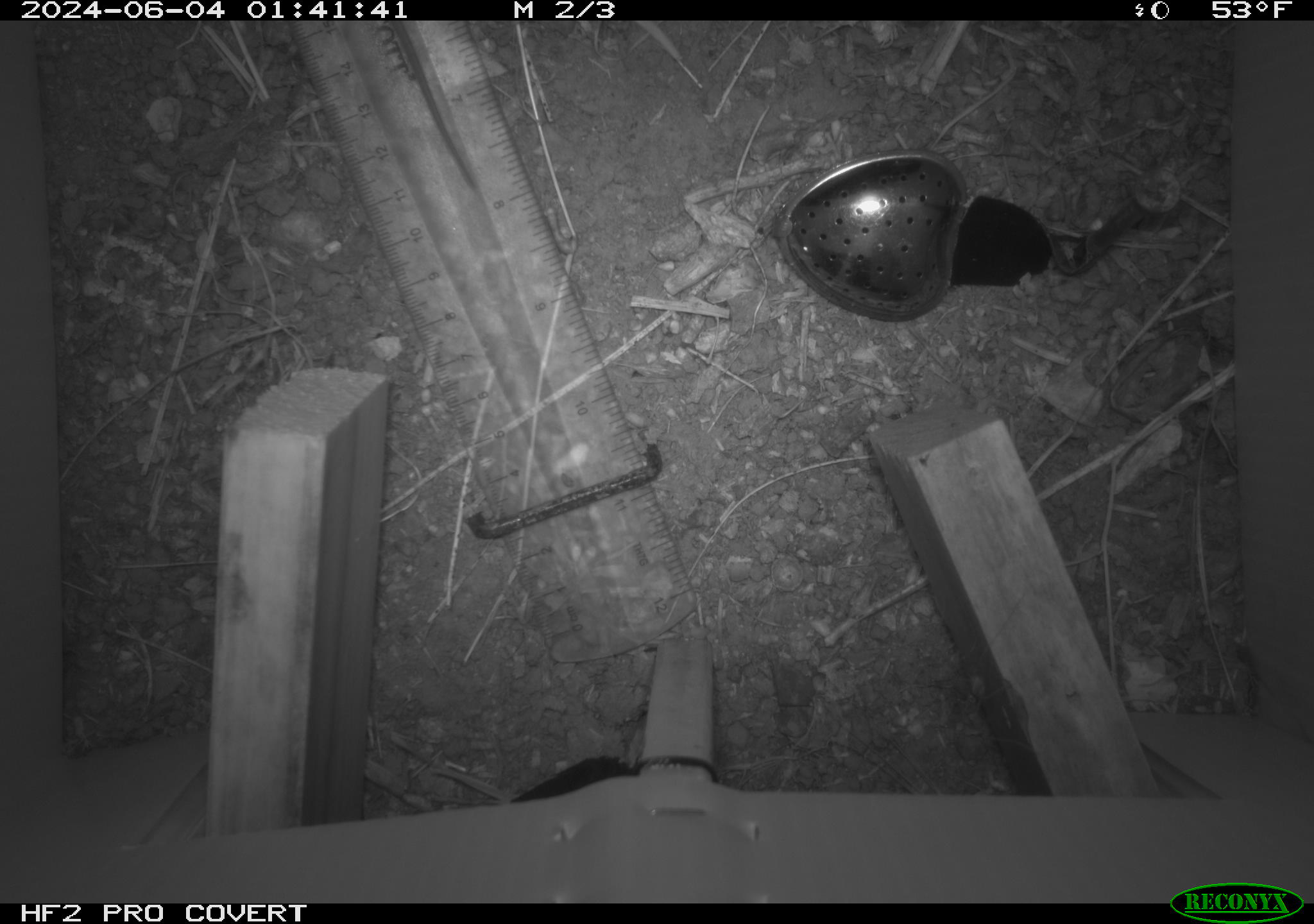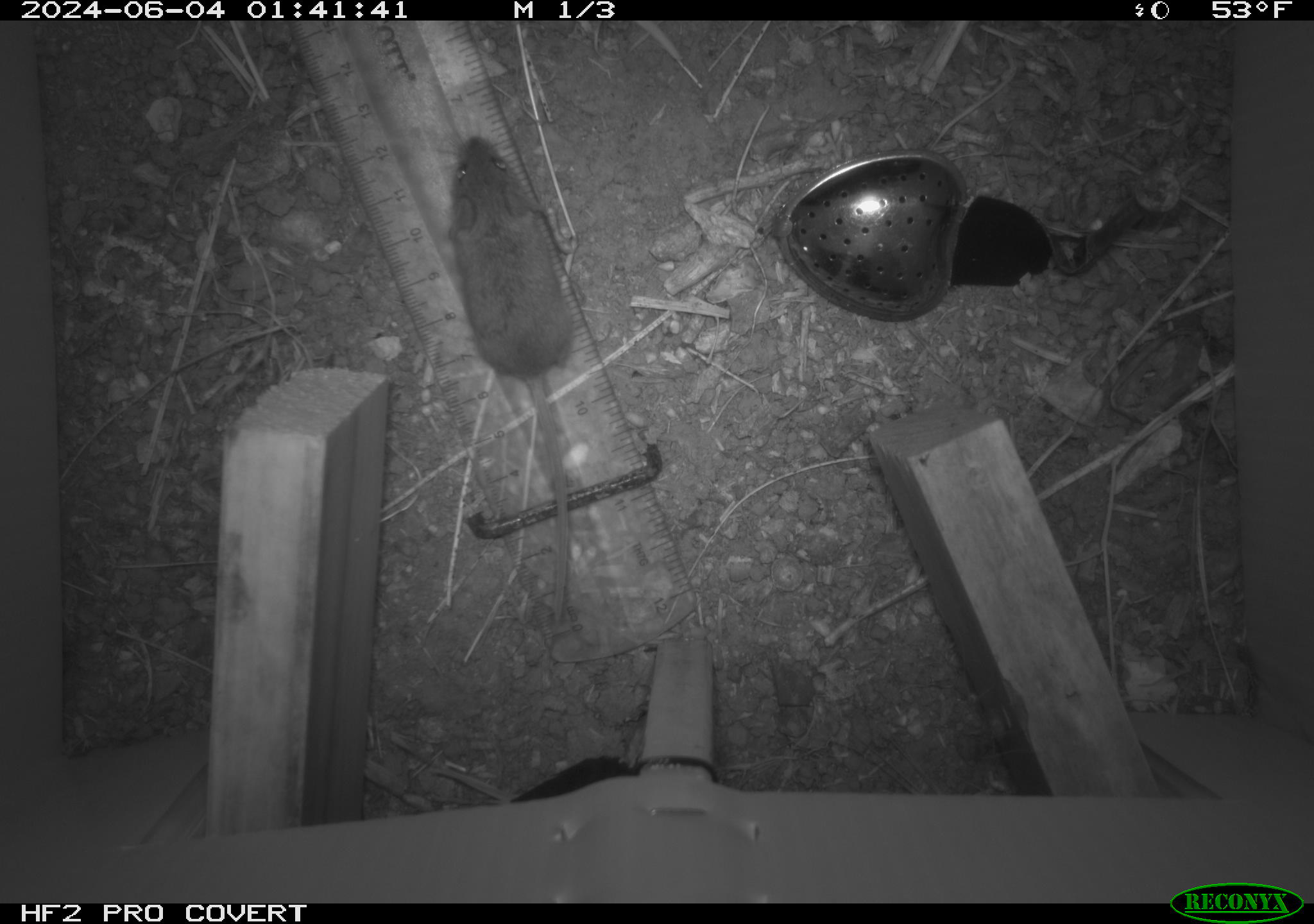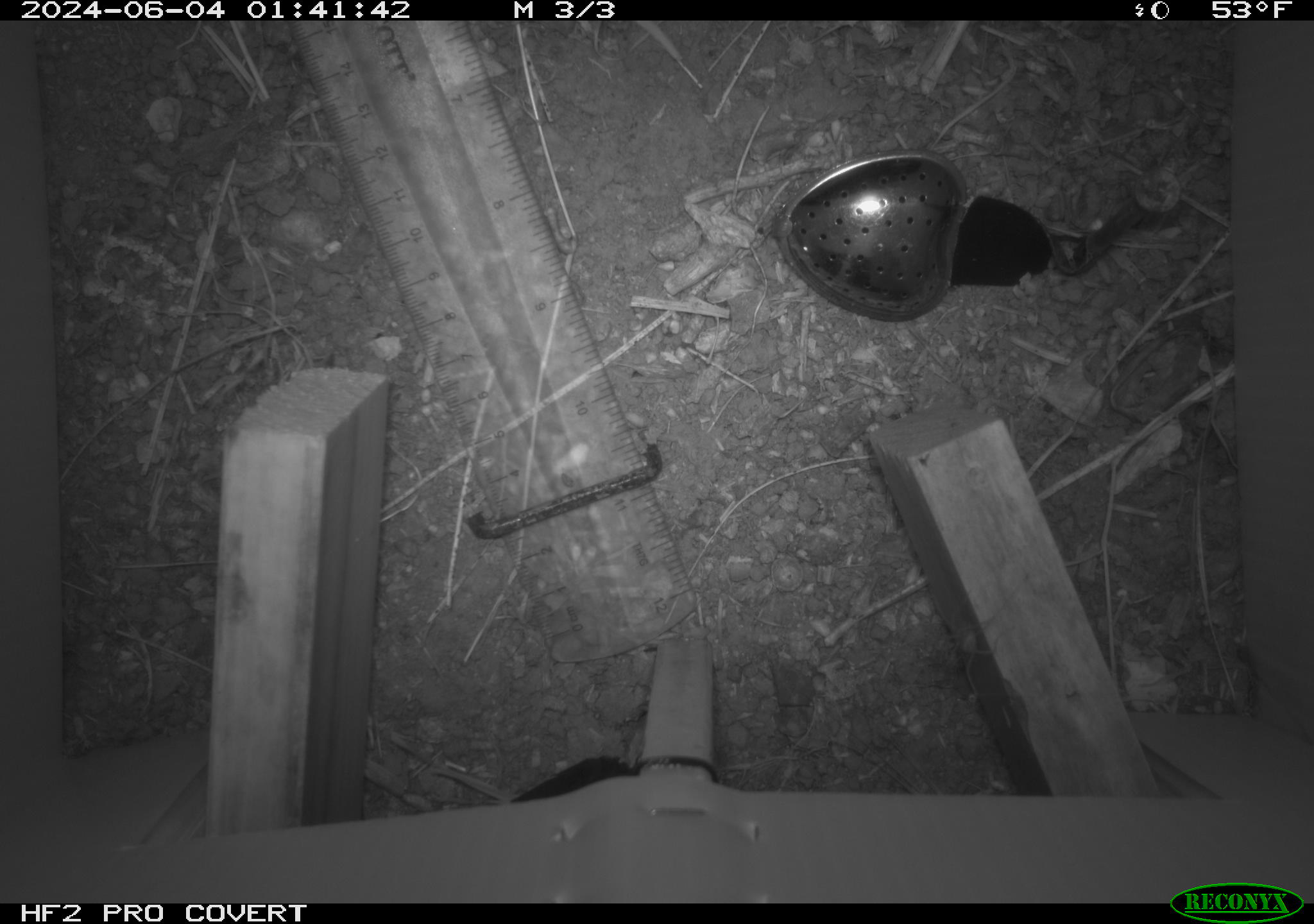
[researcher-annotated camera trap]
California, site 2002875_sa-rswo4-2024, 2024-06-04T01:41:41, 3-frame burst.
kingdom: Animalia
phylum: Chordata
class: Mammalia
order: Rodentia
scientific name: Rodentia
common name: mouse species